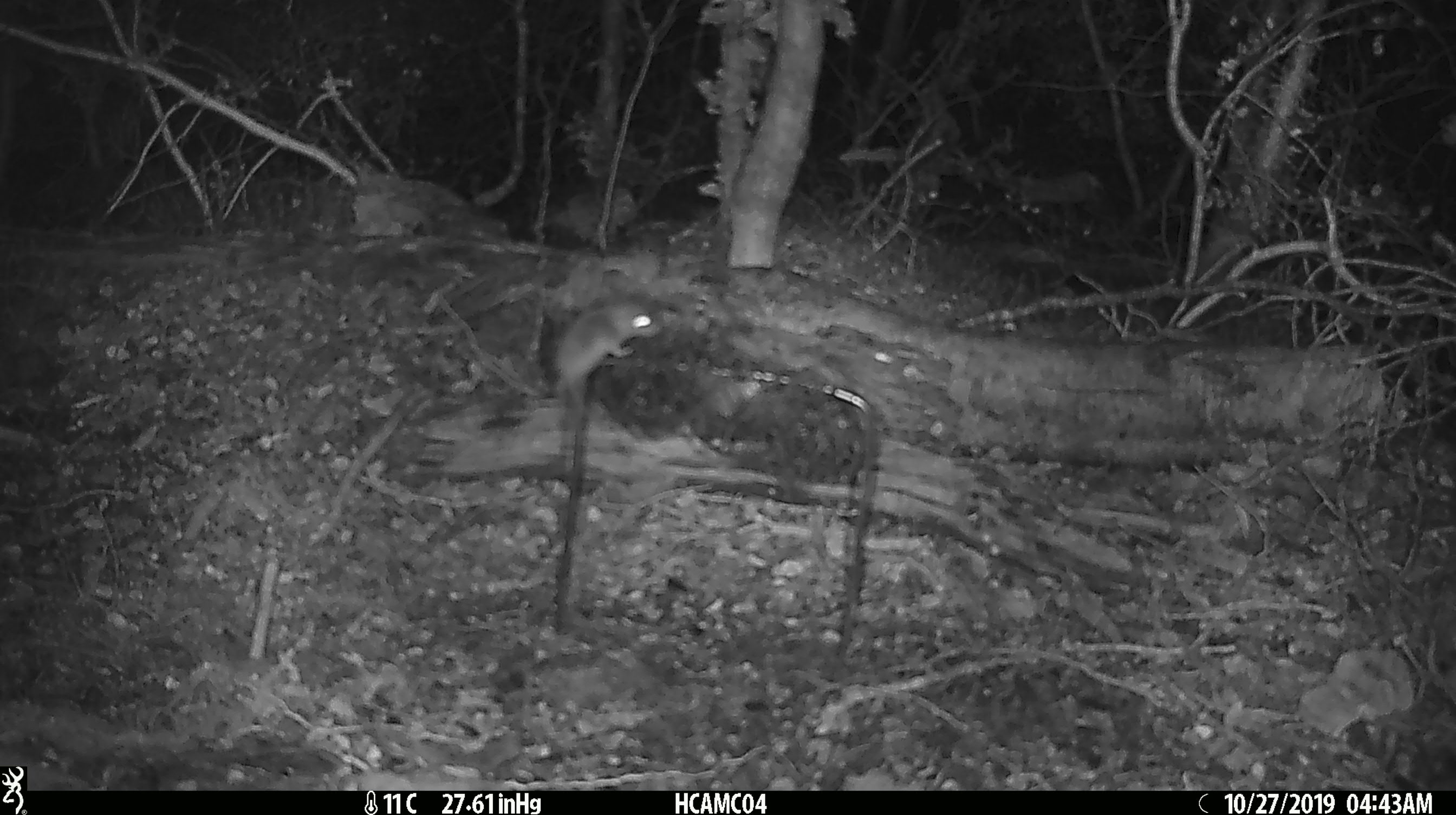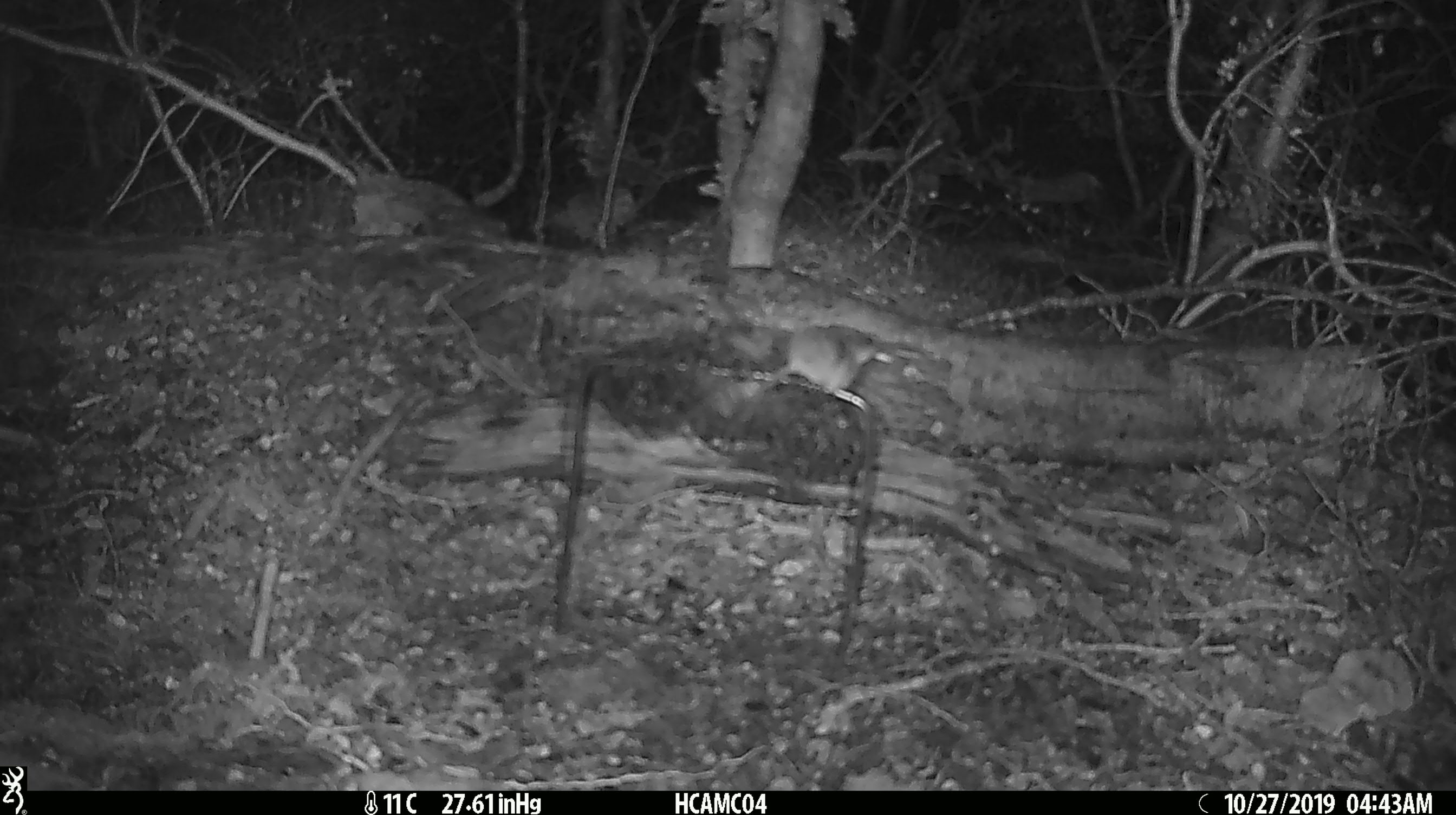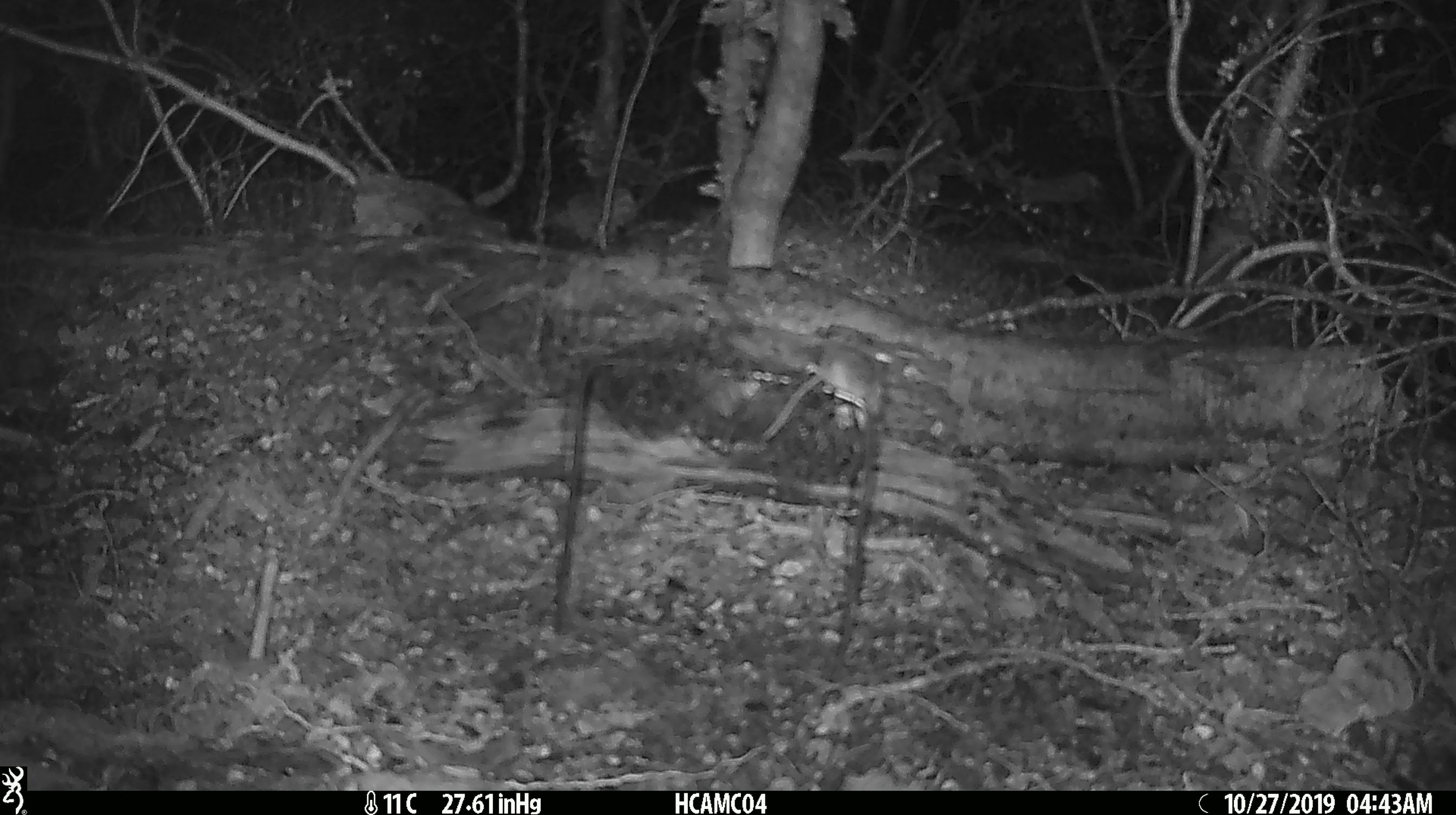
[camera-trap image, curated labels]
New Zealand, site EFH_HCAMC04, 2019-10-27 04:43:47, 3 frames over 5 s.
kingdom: Animalia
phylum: Chordata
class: Mammalia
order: Rodentia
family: Muridae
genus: Mus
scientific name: Mus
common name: mouse